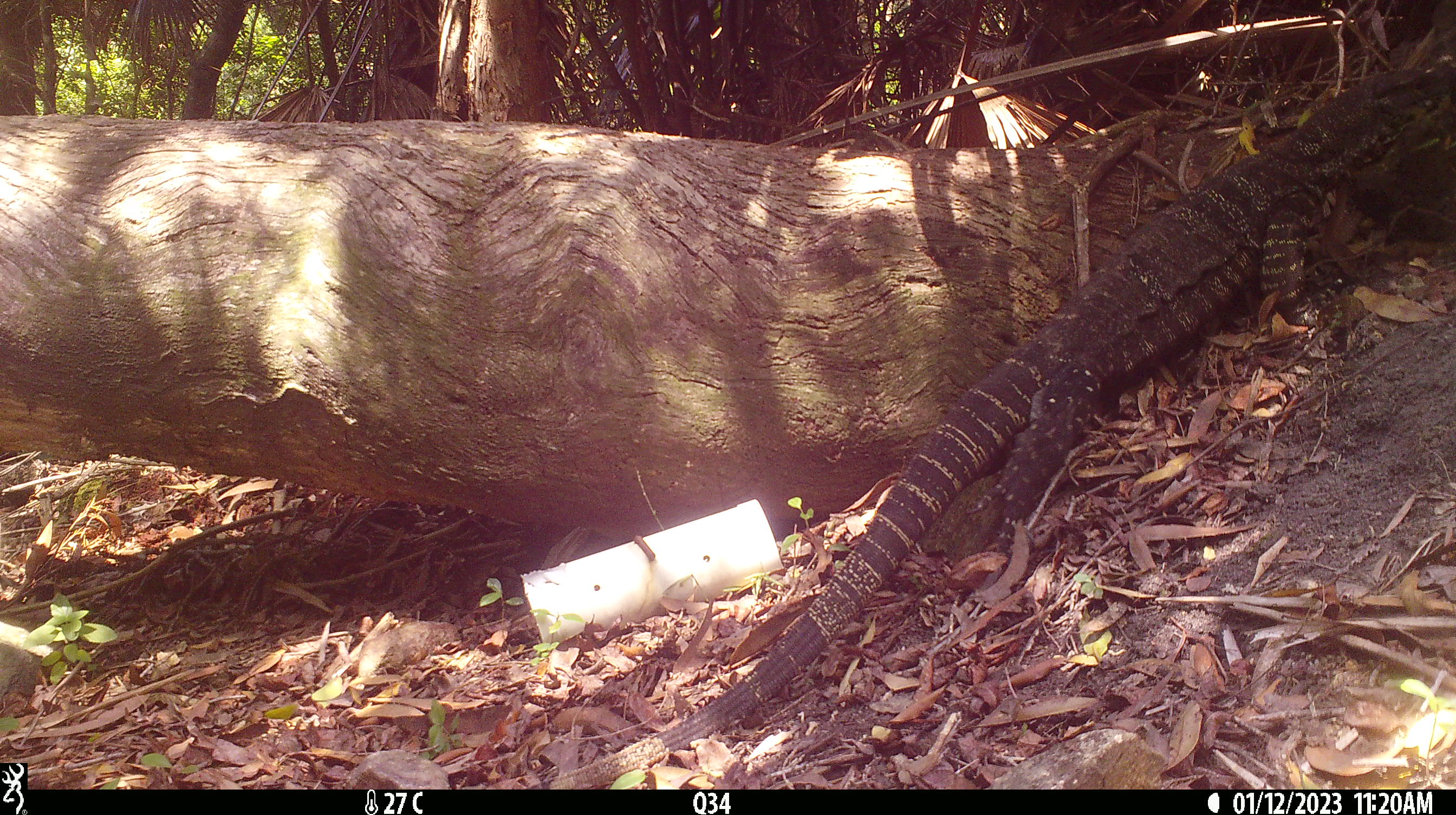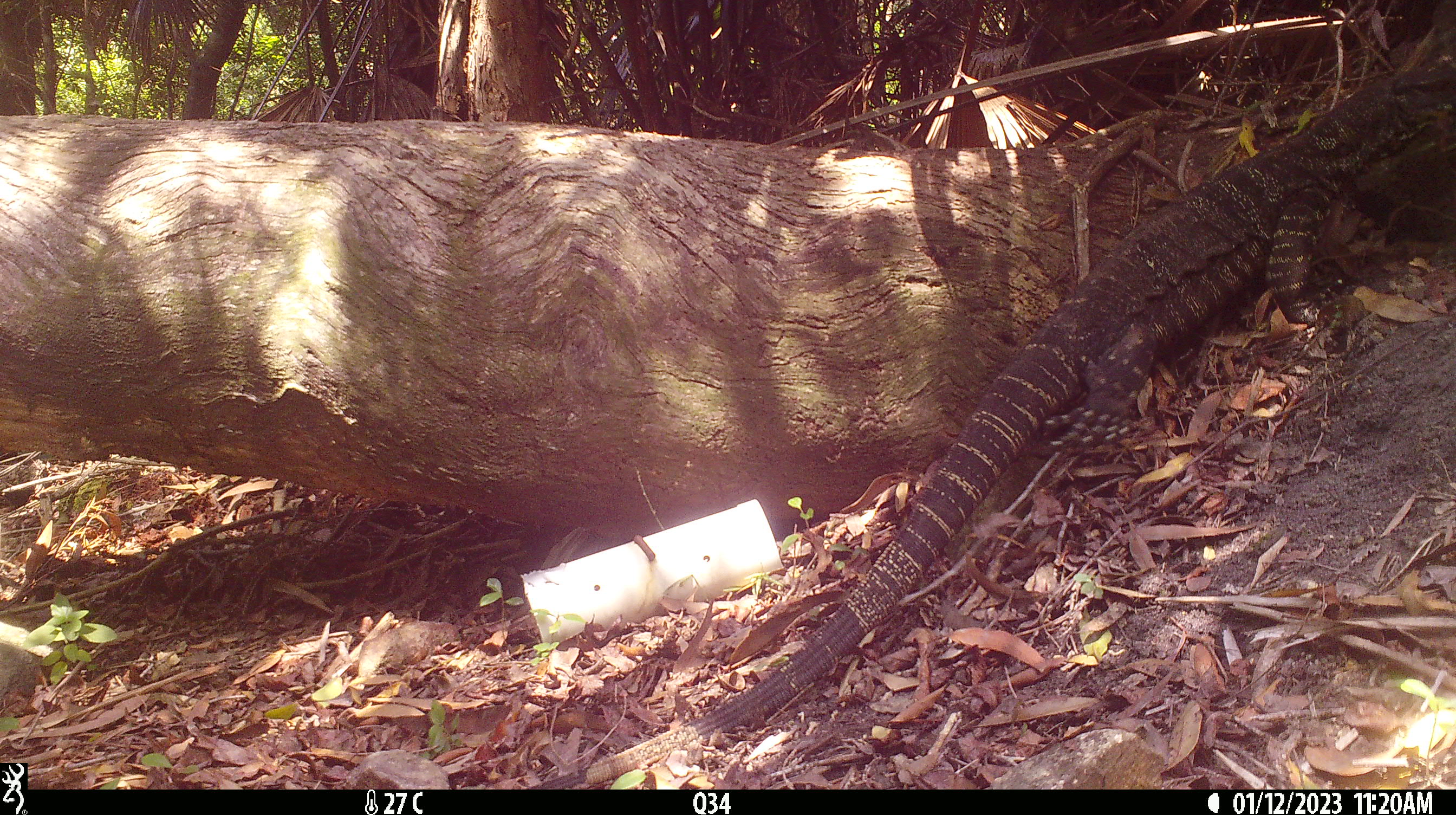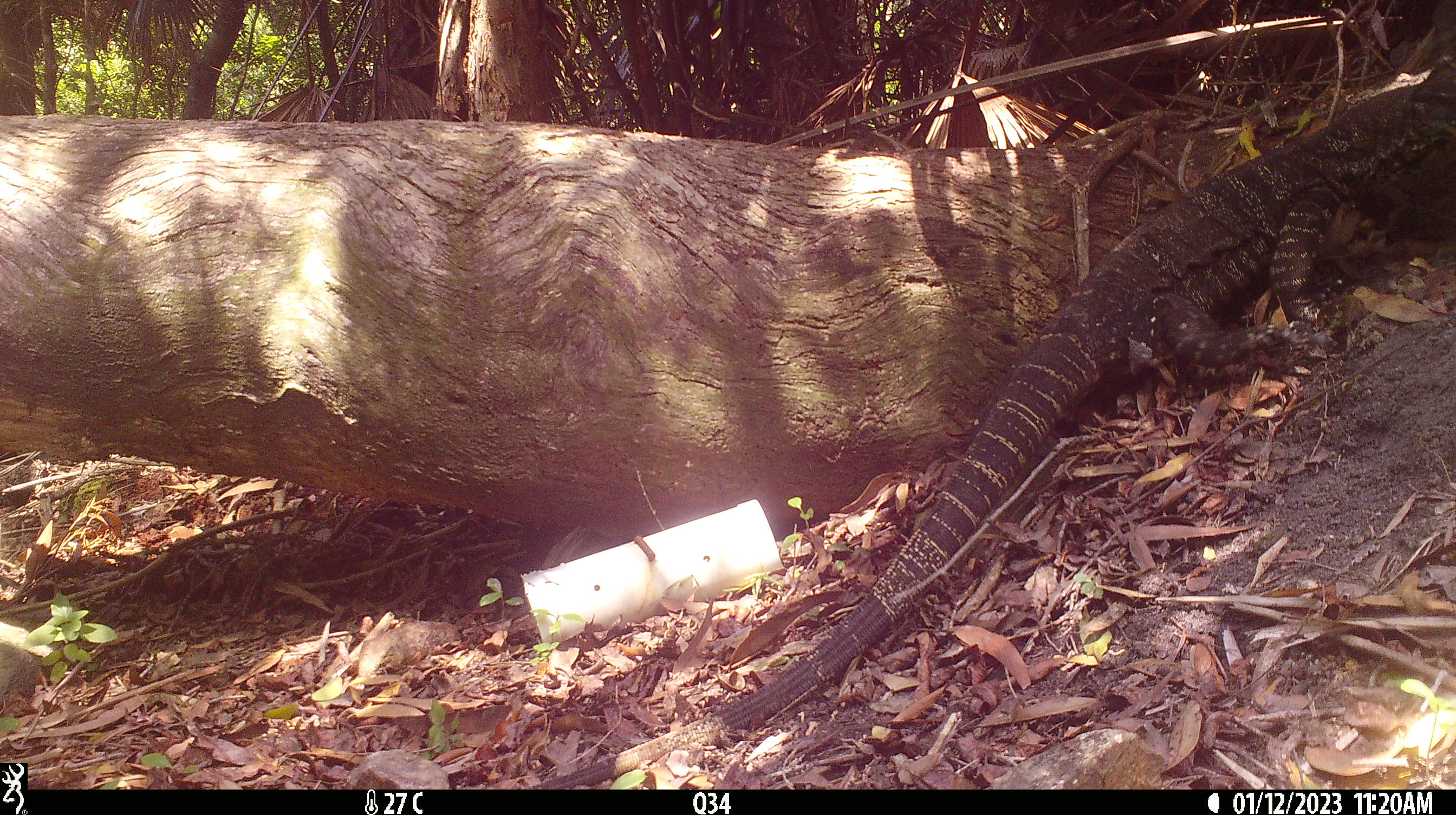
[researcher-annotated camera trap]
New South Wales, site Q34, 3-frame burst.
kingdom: Animalia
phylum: Chordata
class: Reptilia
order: Squamata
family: Varanidae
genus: Varanus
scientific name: Varanus varius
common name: lace monitor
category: goanna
Goanna (lace monitor) (Varanus varius).